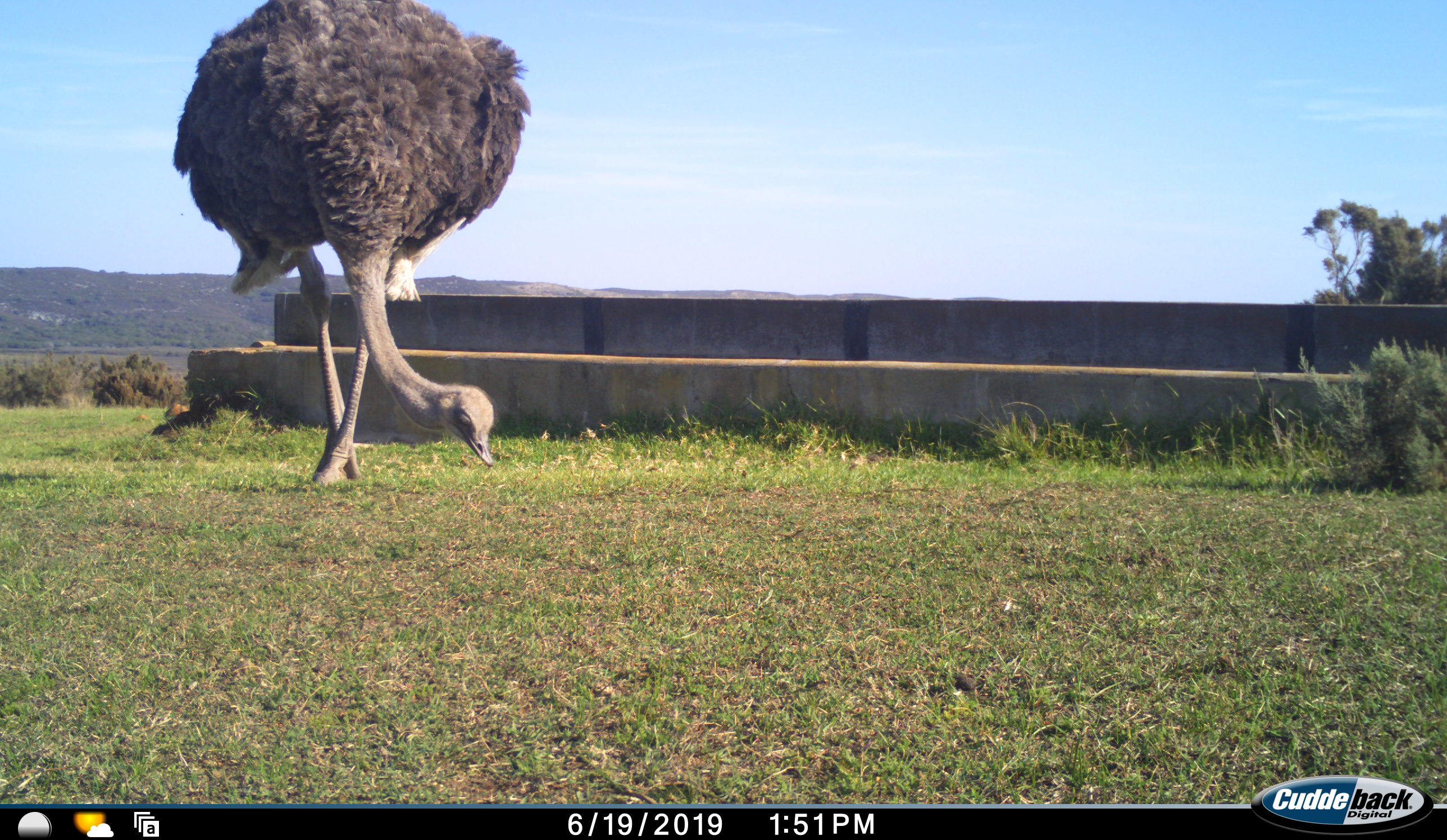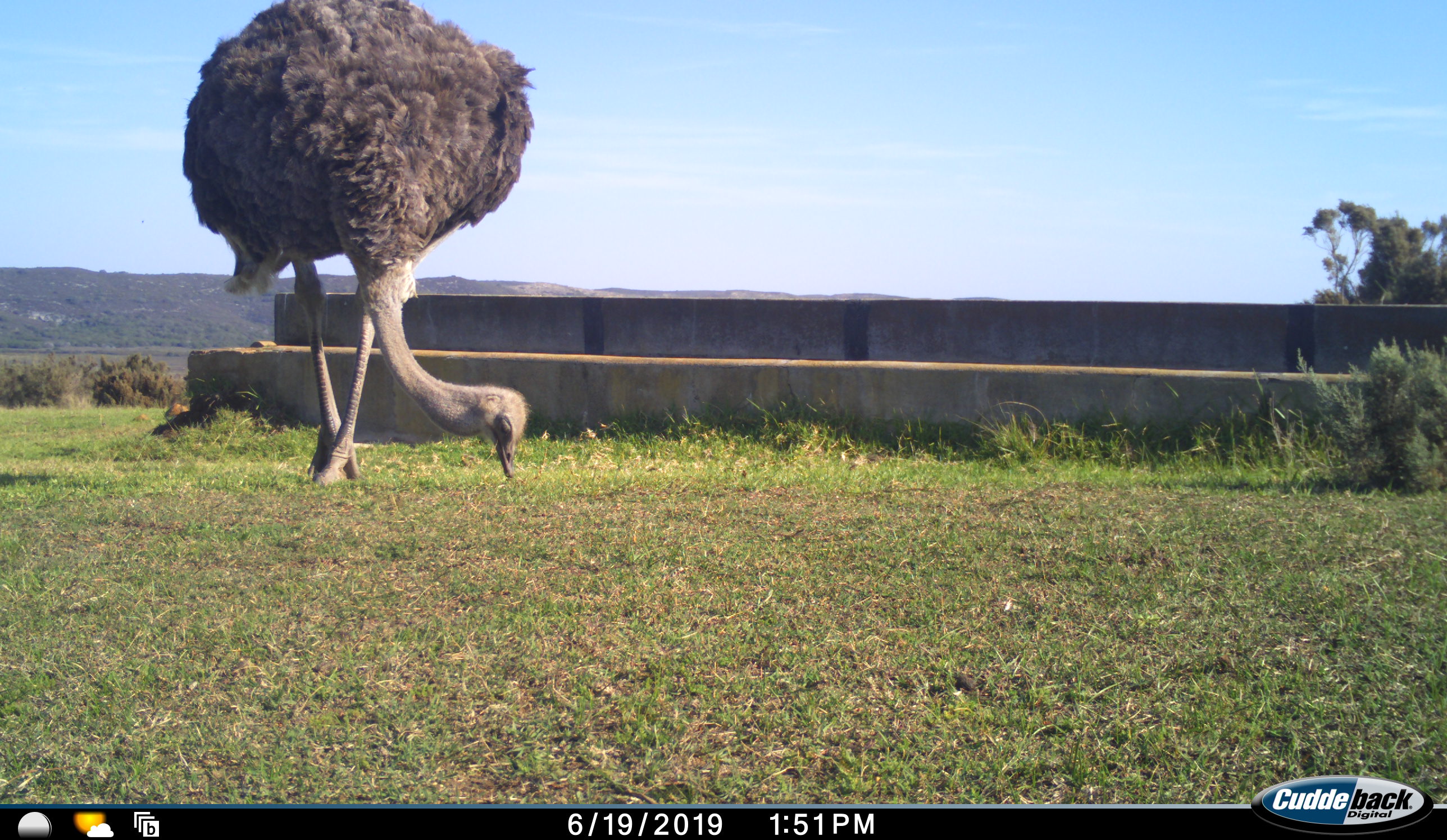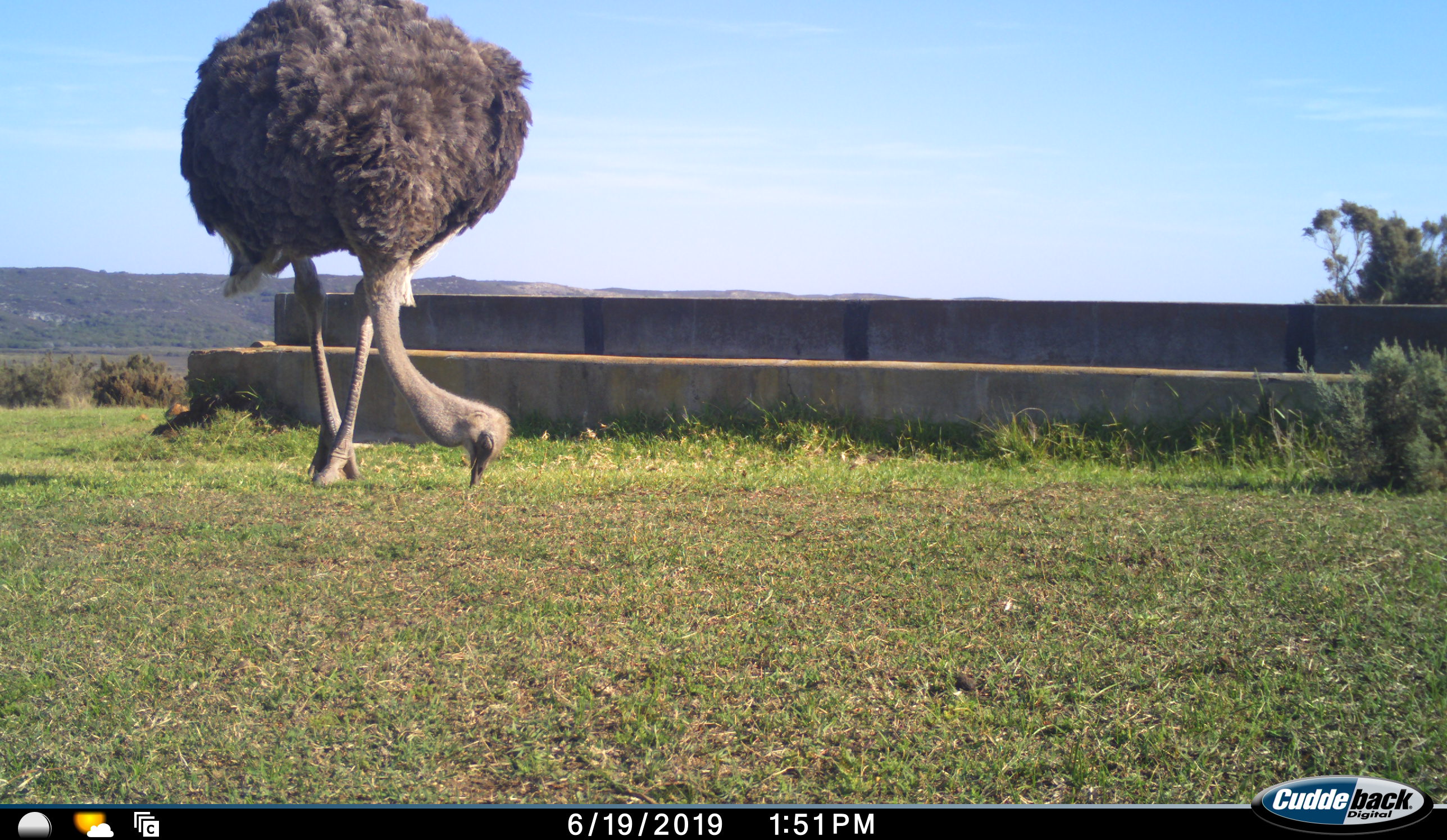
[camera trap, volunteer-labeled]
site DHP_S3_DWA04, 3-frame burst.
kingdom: Animalia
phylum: Chordata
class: Aves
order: Struthioniformes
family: Struthionidae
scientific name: Struthionidae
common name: ostrich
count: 1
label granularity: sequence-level